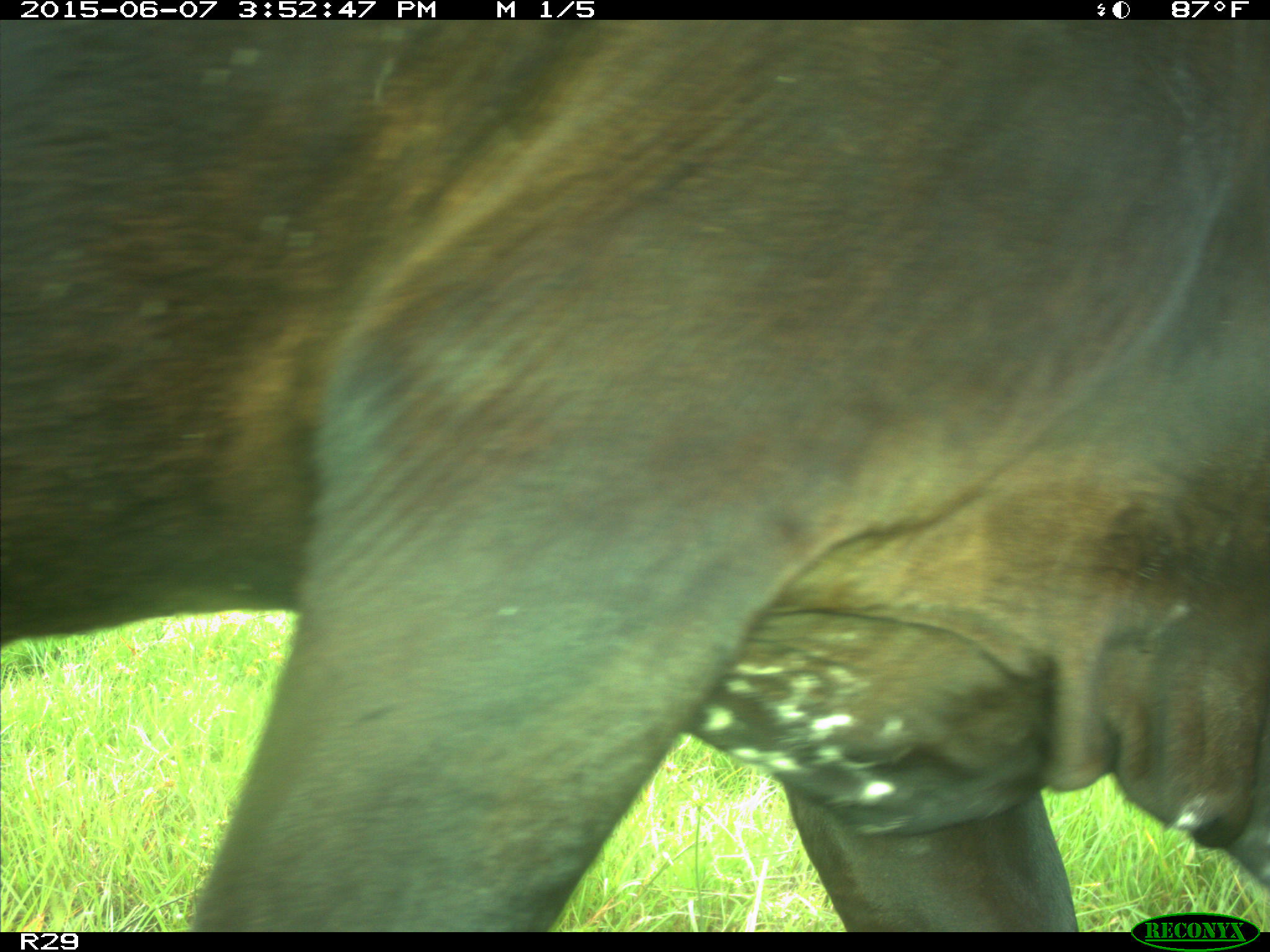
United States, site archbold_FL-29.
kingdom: Animalia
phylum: Chordata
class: Mammalia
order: Artiodactyla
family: Bovidae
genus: Bos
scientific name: Bos taurus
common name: domestic cow